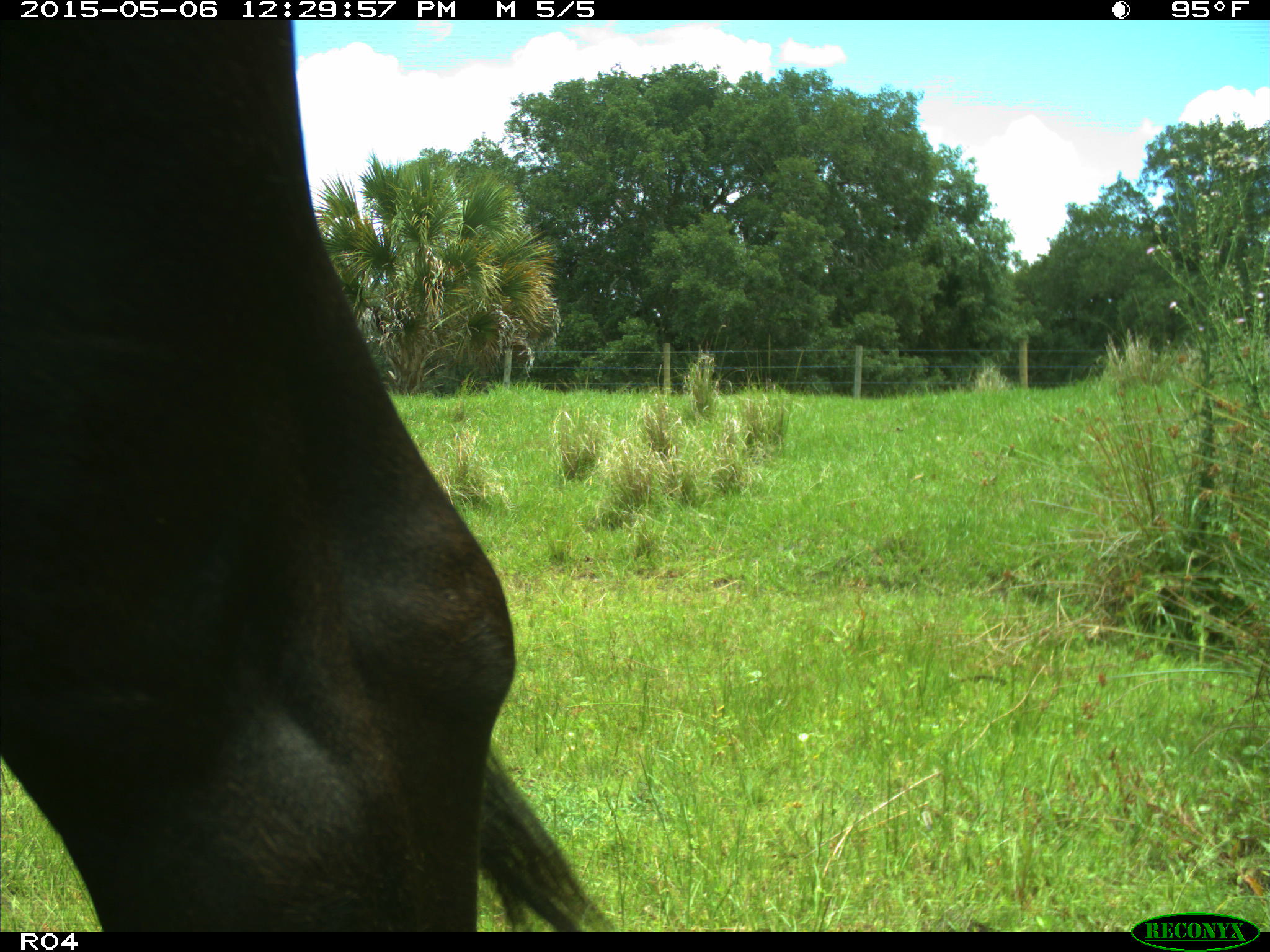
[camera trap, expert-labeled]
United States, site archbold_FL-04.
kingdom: Animalia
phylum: Chordata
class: Mammalia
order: Artiodactyla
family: Bovidae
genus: Bos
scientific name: Bos taurus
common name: domestic cow